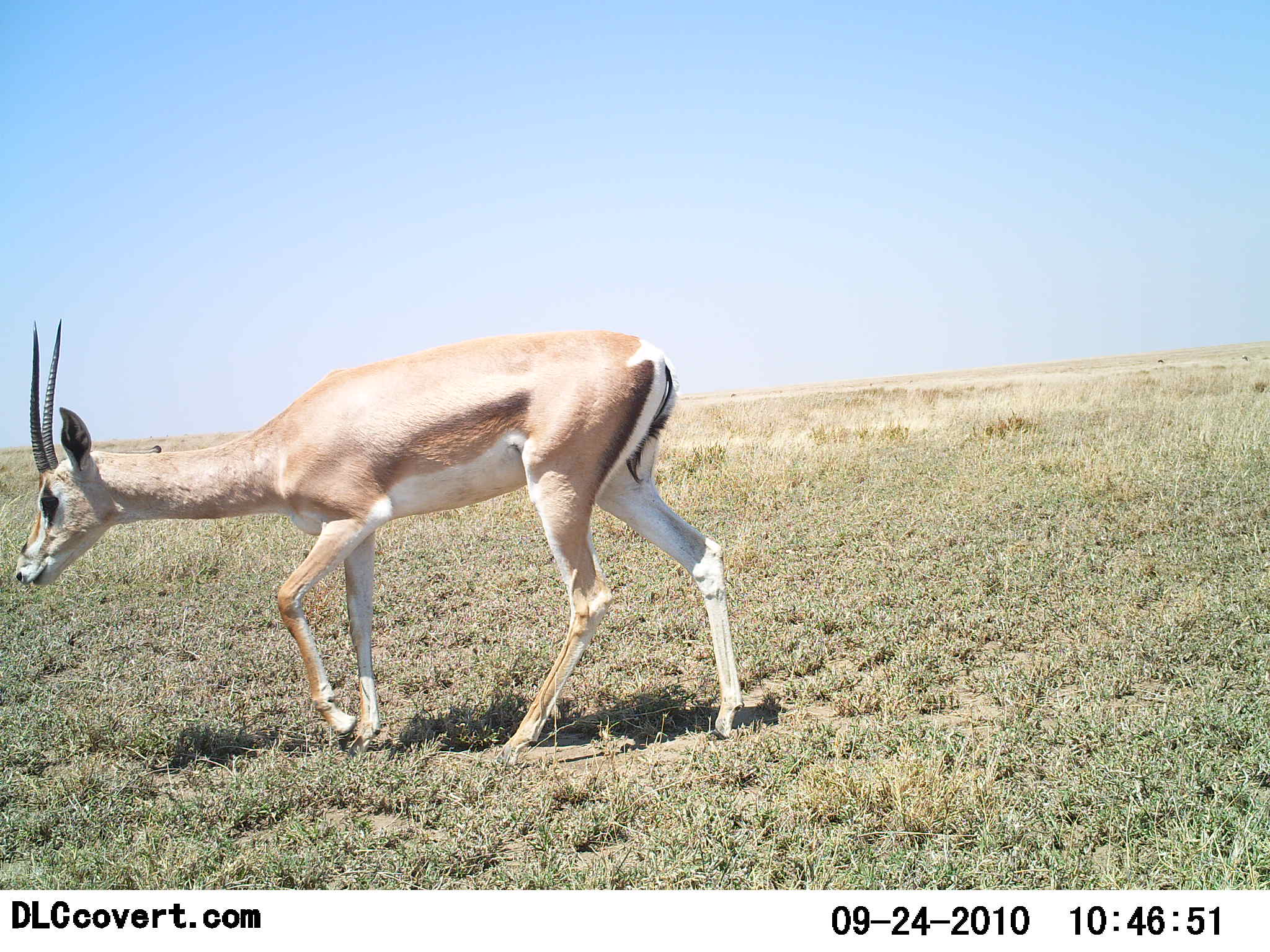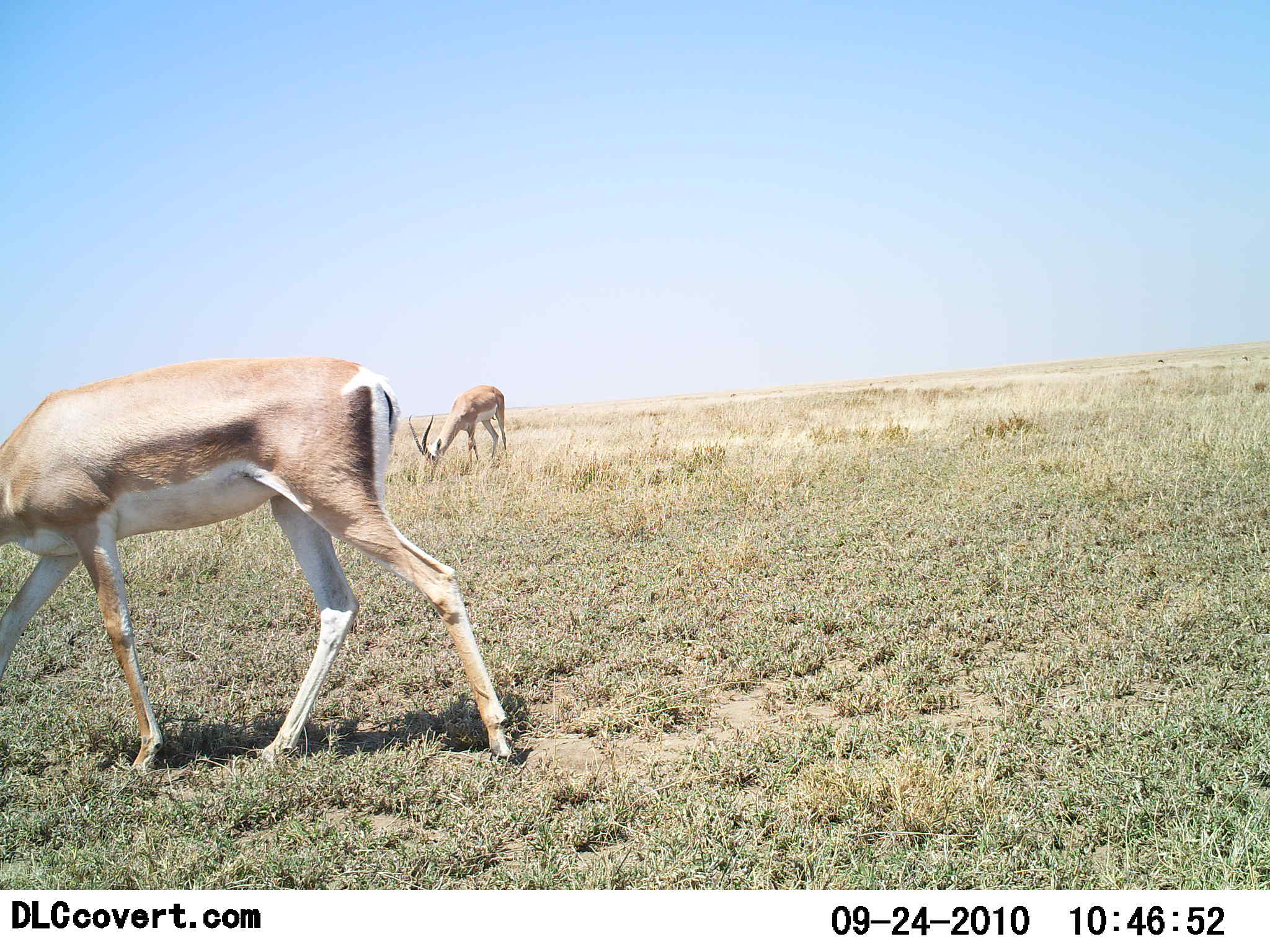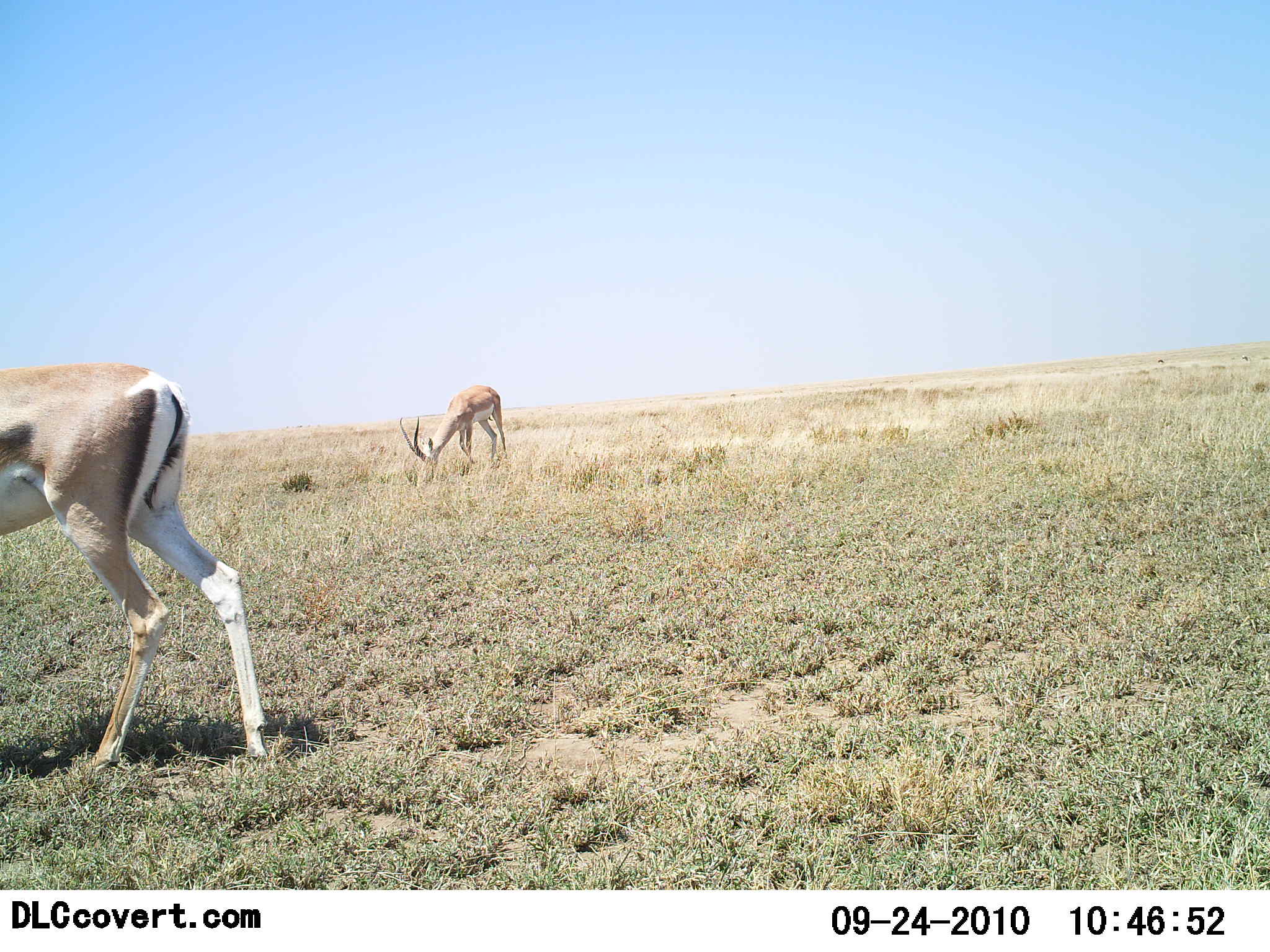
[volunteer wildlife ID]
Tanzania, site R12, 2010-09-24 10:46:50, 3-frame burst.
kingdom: Animalia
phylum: Chordata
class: Mammalia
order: Artiodactyla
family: Bovidae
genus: Nanger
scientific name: Nanger granti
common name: grant's gazelle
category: gazellegrants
Gazellegrants (grant's gazelle) (Nanger granti), count 2. Behavior (volunteer vote fractions): standing 23%, resting 0%, moving 69%, interacting 0%. Young present (vote fraction): 0%. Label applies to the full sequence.